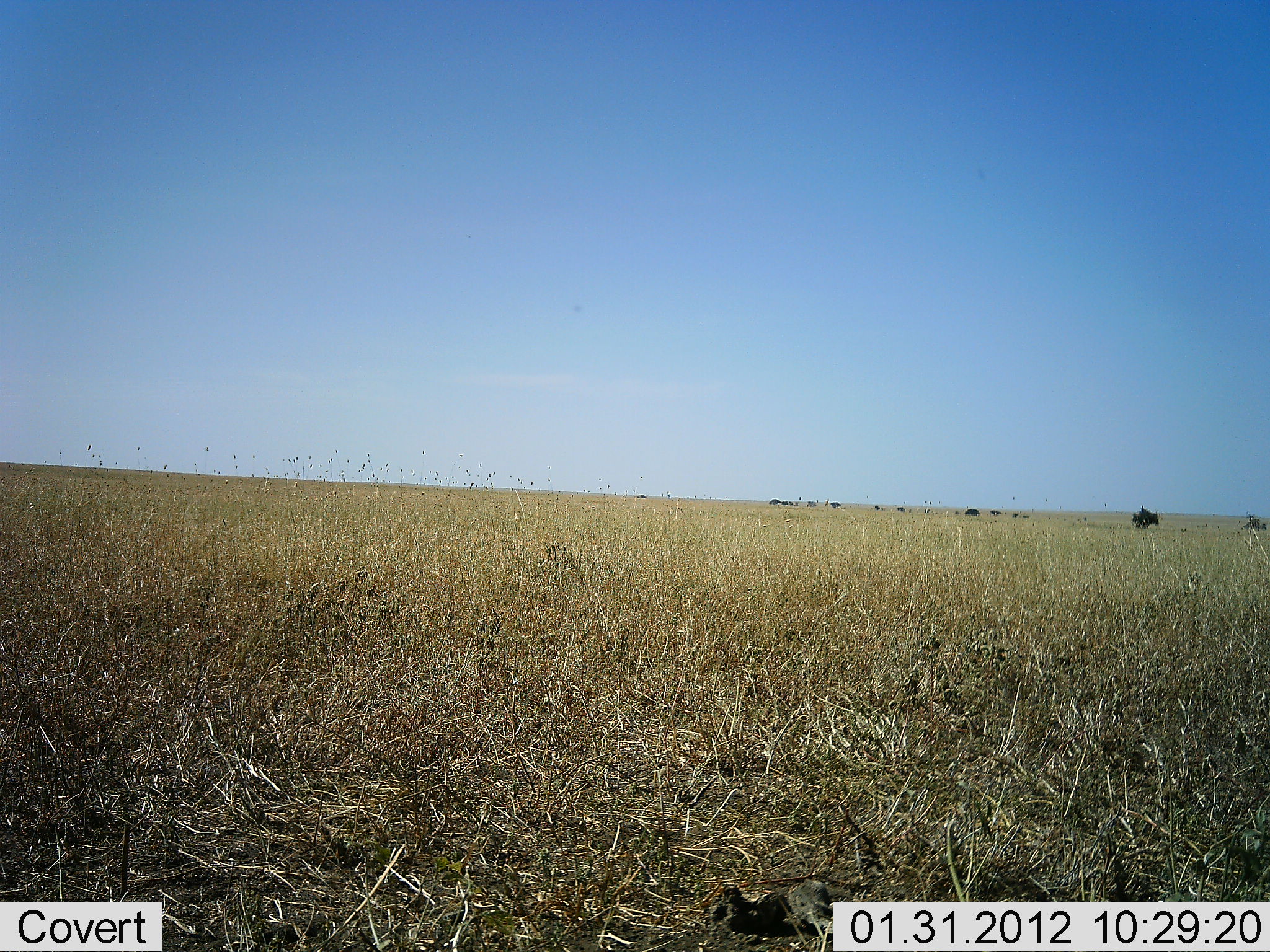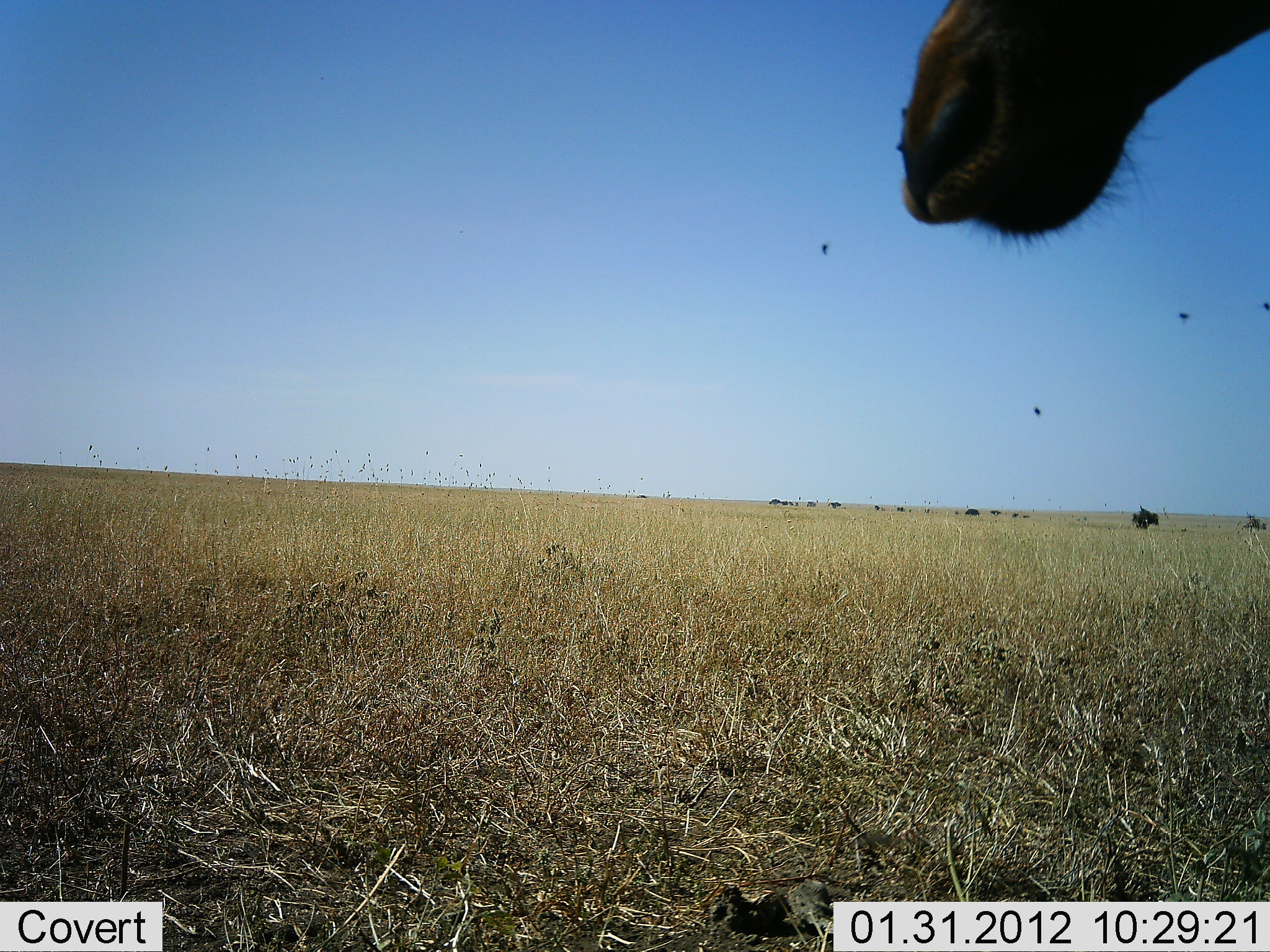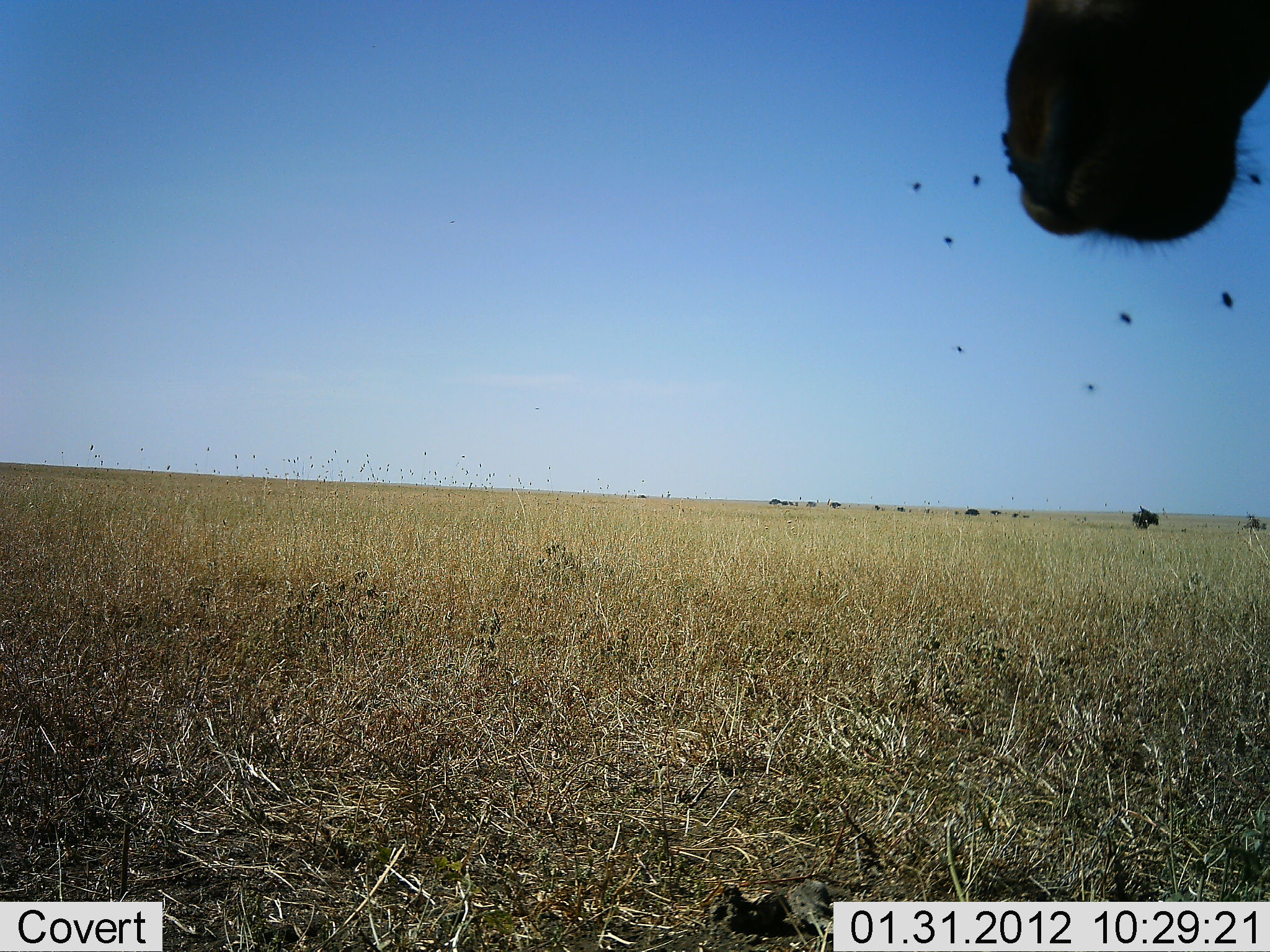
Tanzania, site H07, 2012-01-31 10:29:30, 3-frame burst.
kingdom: Animalia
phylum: Chordata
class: Mammalia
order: Artiodactyla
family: Bovidae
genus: Alcelaphus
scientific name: Alcelaphus buselaphus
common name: hartebeest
Hartebeest (Alcelaphus buselaphus), count 1. Behavior (volunteer vote fractions): standing 100%, resting 0%, moving 0%, interacting 0%. Young present (vote fraction): 0%. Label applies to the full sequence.